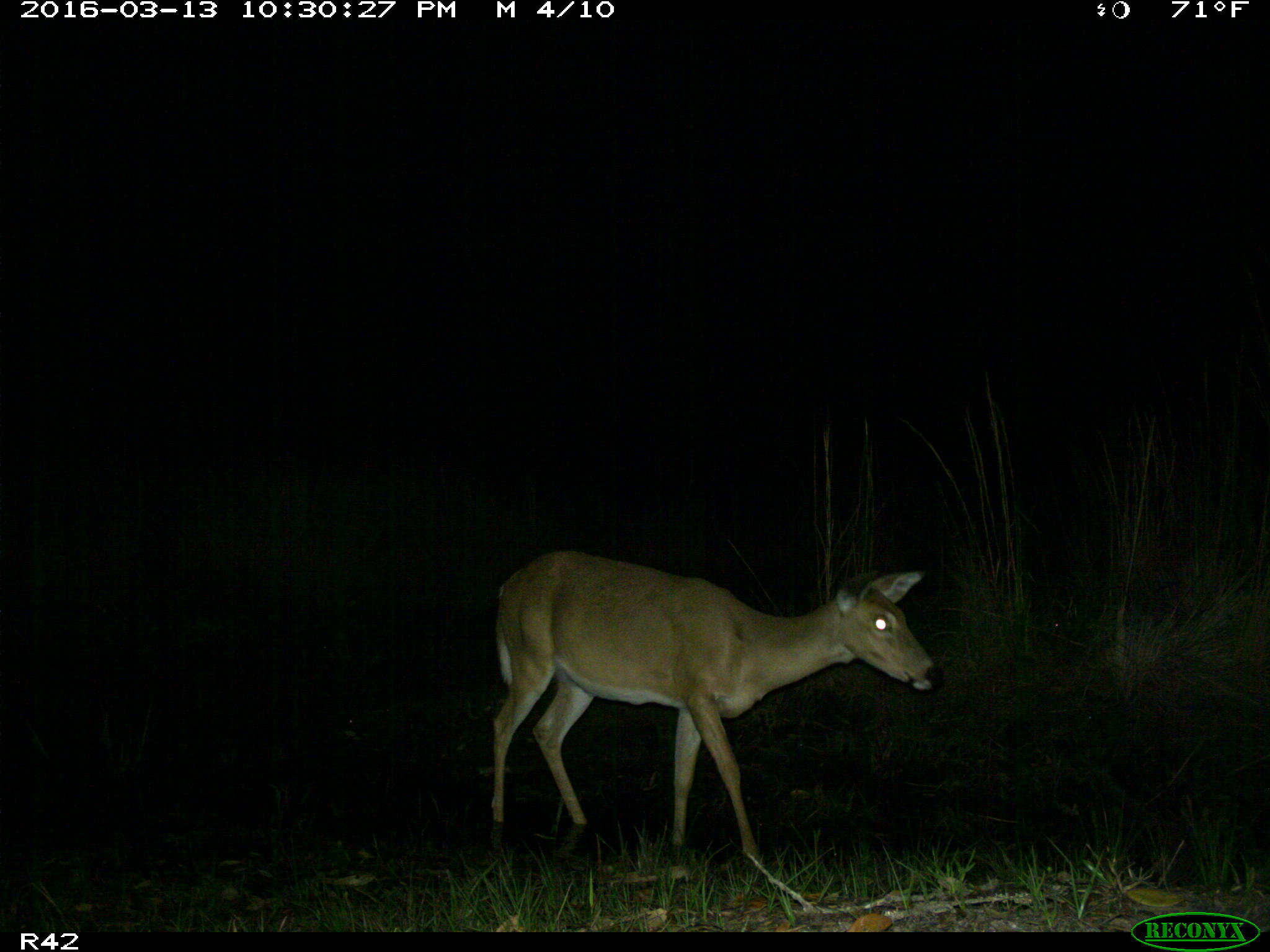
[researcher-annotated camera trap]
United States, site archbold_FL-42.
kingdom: Animalia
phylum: Chordata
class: Mammalia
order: Artiodactyla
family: Cervidae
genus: Odocoileus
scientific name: Odocoileus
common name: deer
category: unidentified deer